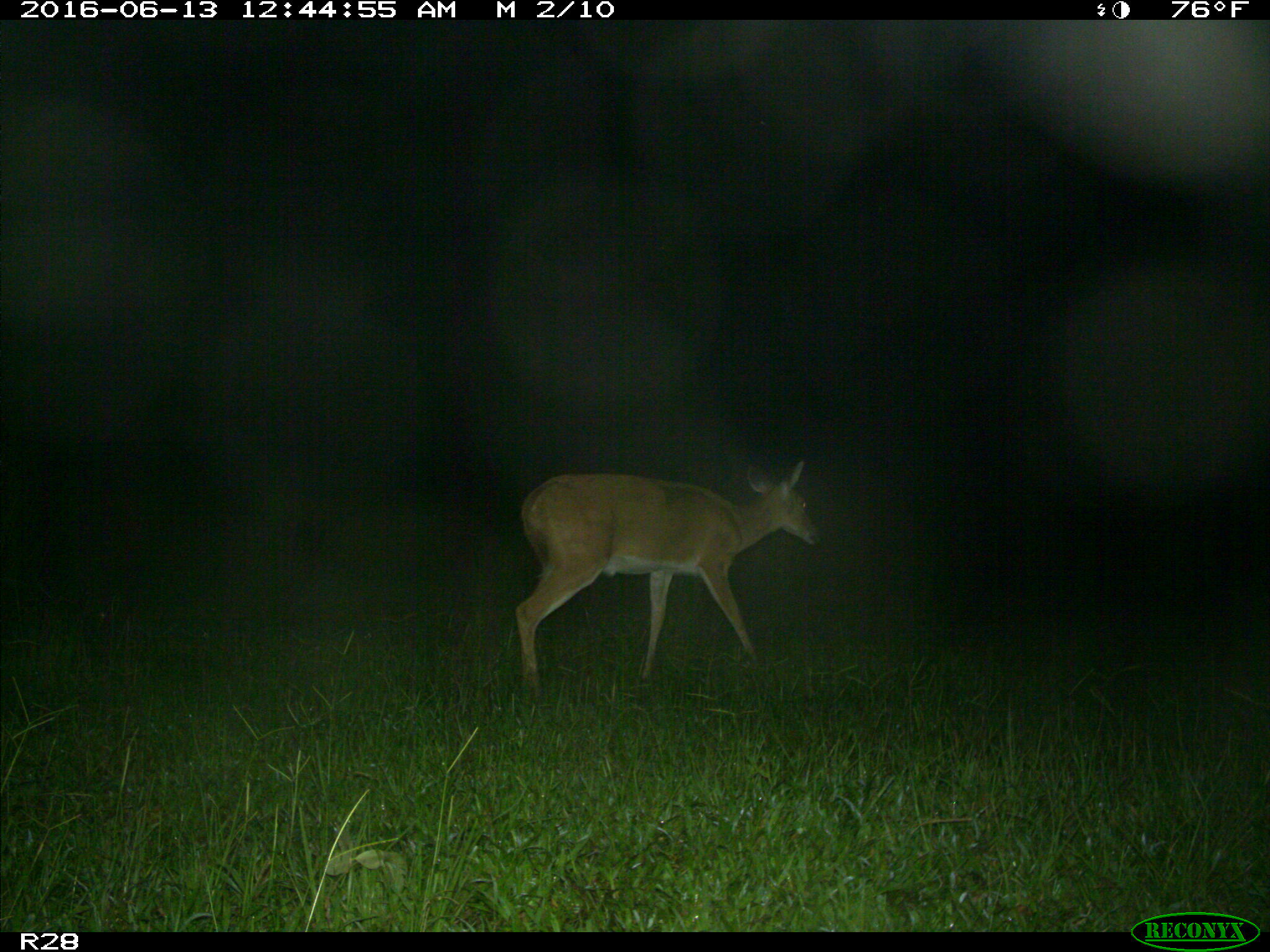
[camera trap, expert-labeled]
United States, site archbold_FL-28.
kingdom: Animalia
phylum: Chordata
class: Mammalia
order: Artiodactyla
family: Cervidae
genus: Odocoileus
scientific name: Odocoileus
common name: deer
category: unidentified deer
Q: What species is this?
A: Unidentified deer (deer) (Odocoileus).